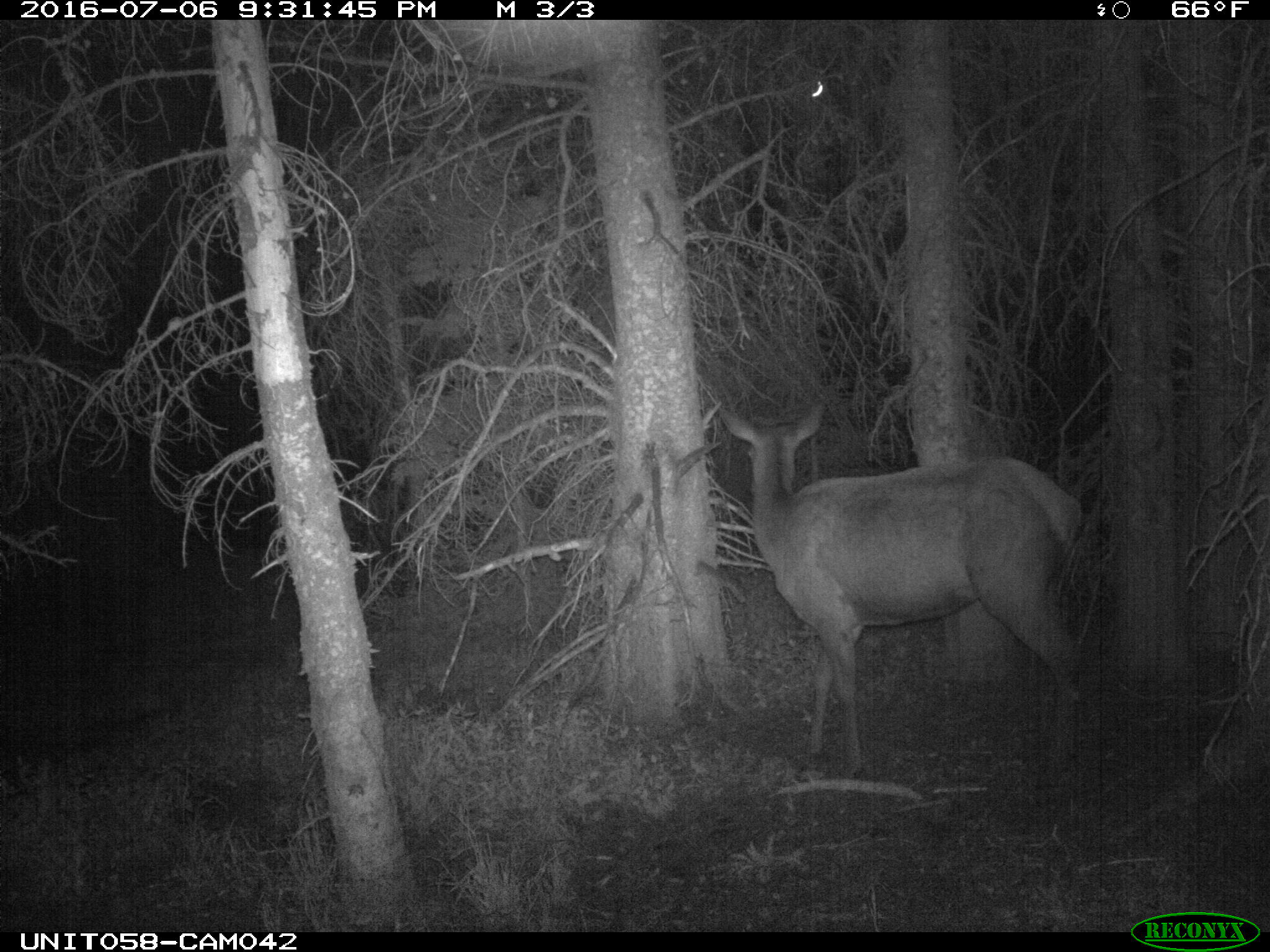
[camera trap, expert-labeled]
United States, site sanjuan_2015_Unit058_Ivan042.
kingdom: Animalia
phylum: Chordata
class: Mammalia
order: Artiodactyla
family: Cervidae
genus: Cervus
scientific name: Cervus elaphus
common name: red deer